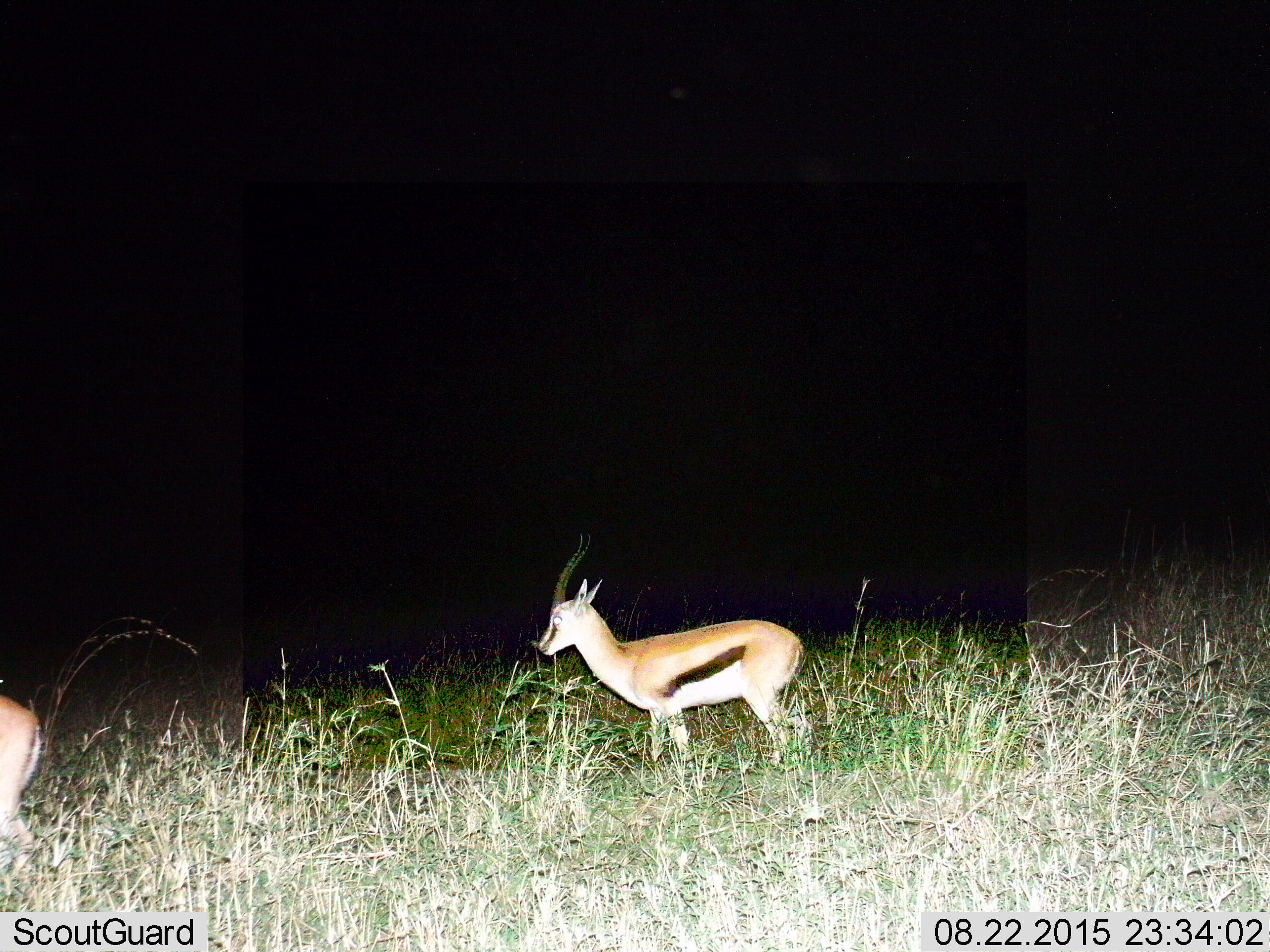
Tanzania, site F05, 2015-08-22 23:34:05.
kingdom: Animalia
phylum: Chordata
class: Mammalia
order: Artiodactyla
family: Bovidae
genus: Eudorcas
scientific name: Eudorcas thomsonii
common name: thomson's gazelle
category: gazellethomsons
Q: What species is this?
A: Gazellethomsons (thomson's gazelle) (Eudorcas thomsonii).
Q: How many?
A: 2.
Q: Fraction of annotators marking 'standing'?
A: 68%.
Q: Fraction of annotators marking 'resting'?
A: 0%.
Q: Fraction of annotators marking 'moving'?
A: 37%.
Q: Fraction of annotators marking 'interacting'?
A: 0%.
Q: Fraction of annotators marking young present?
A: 5%.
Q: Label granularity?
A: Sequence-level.